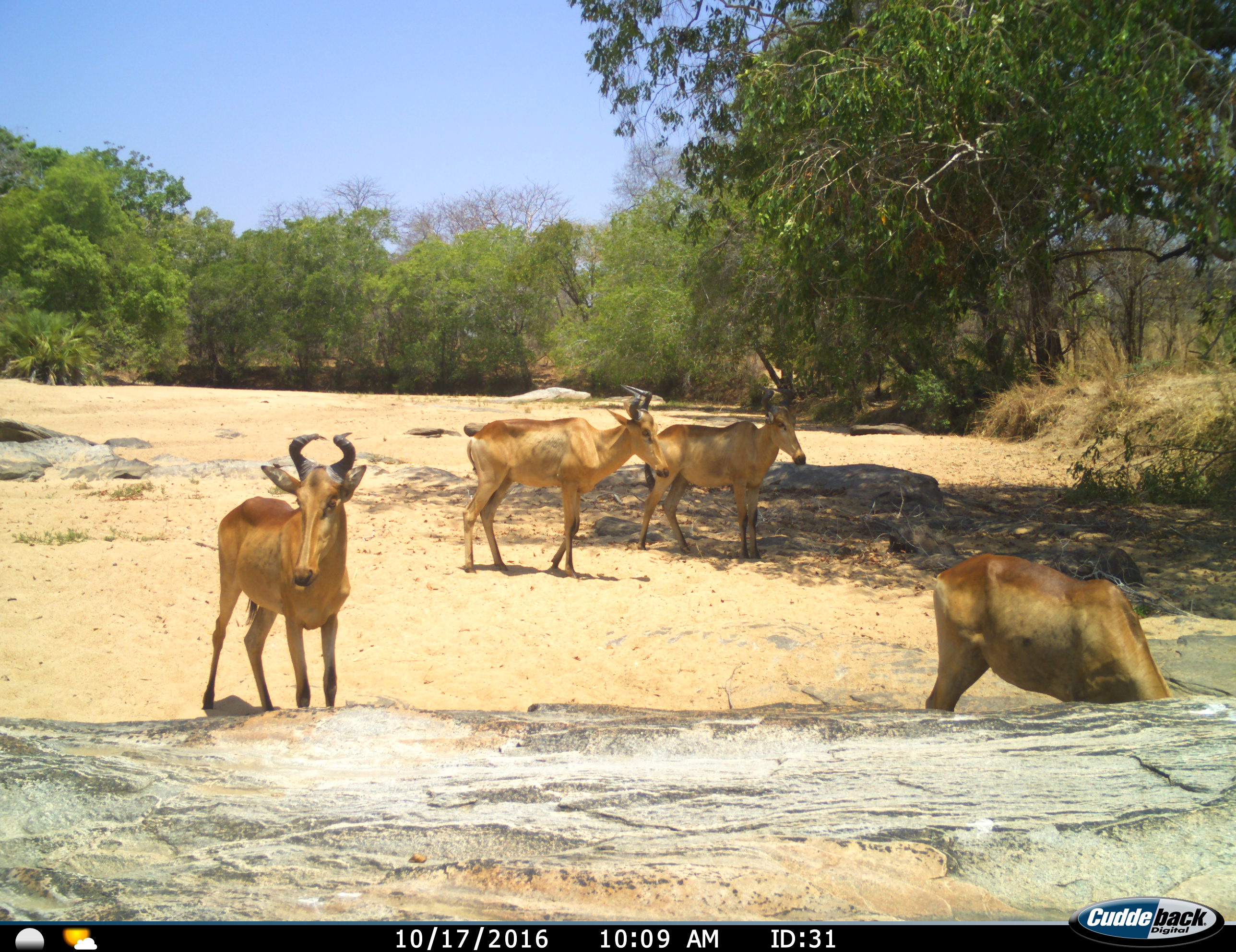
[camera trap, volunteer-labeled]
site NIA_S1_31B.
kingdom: Animalia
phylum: Chordata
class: Mammalia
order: Artiodactyla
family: Bovidae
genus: Alcelaphus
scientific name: Alcelaphus buselaphus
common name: hartebeest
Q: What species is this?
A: Hartebeest (Alcelaphus buselaphus).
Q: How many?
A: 4.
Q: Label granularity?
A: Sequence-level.